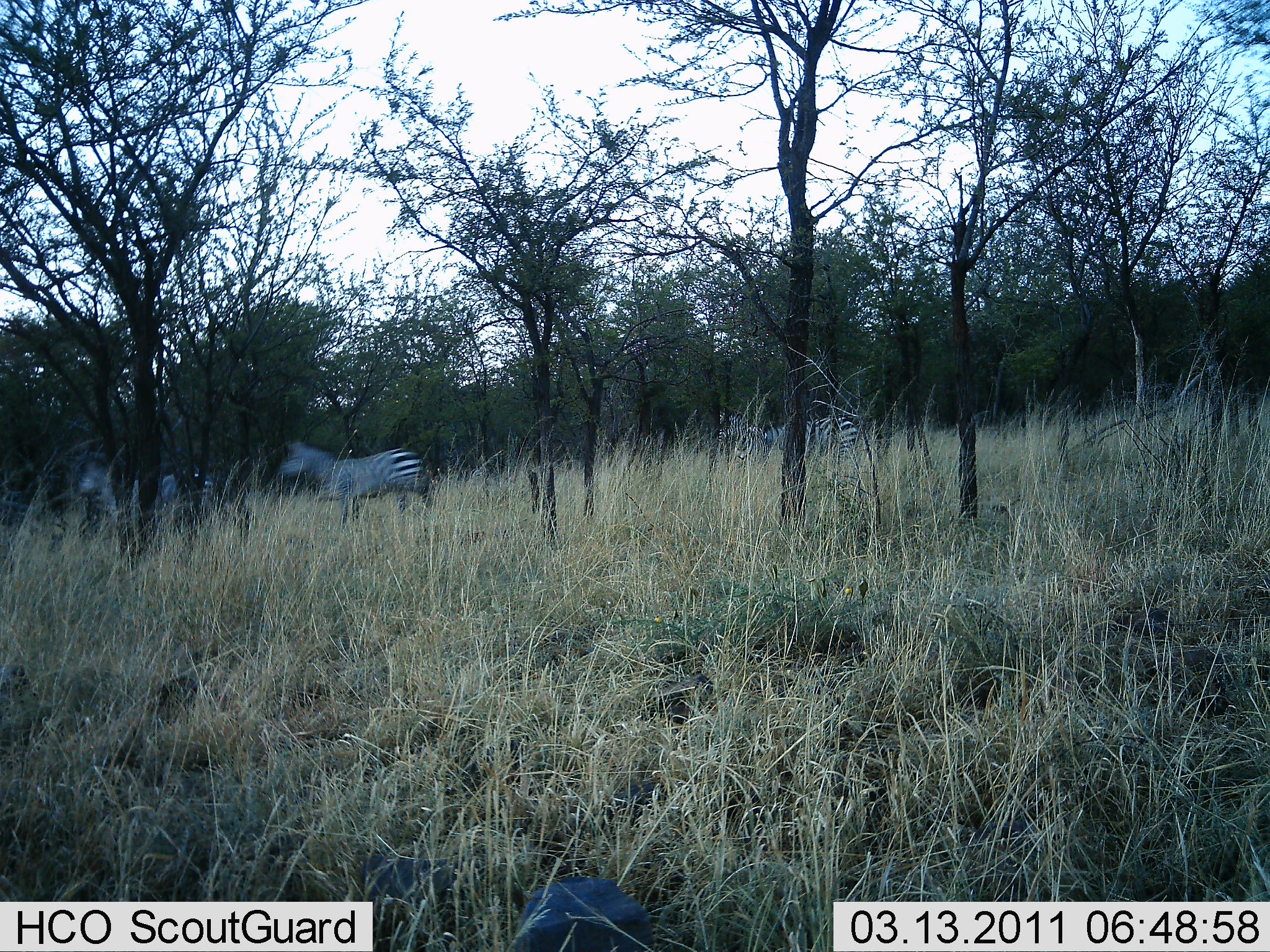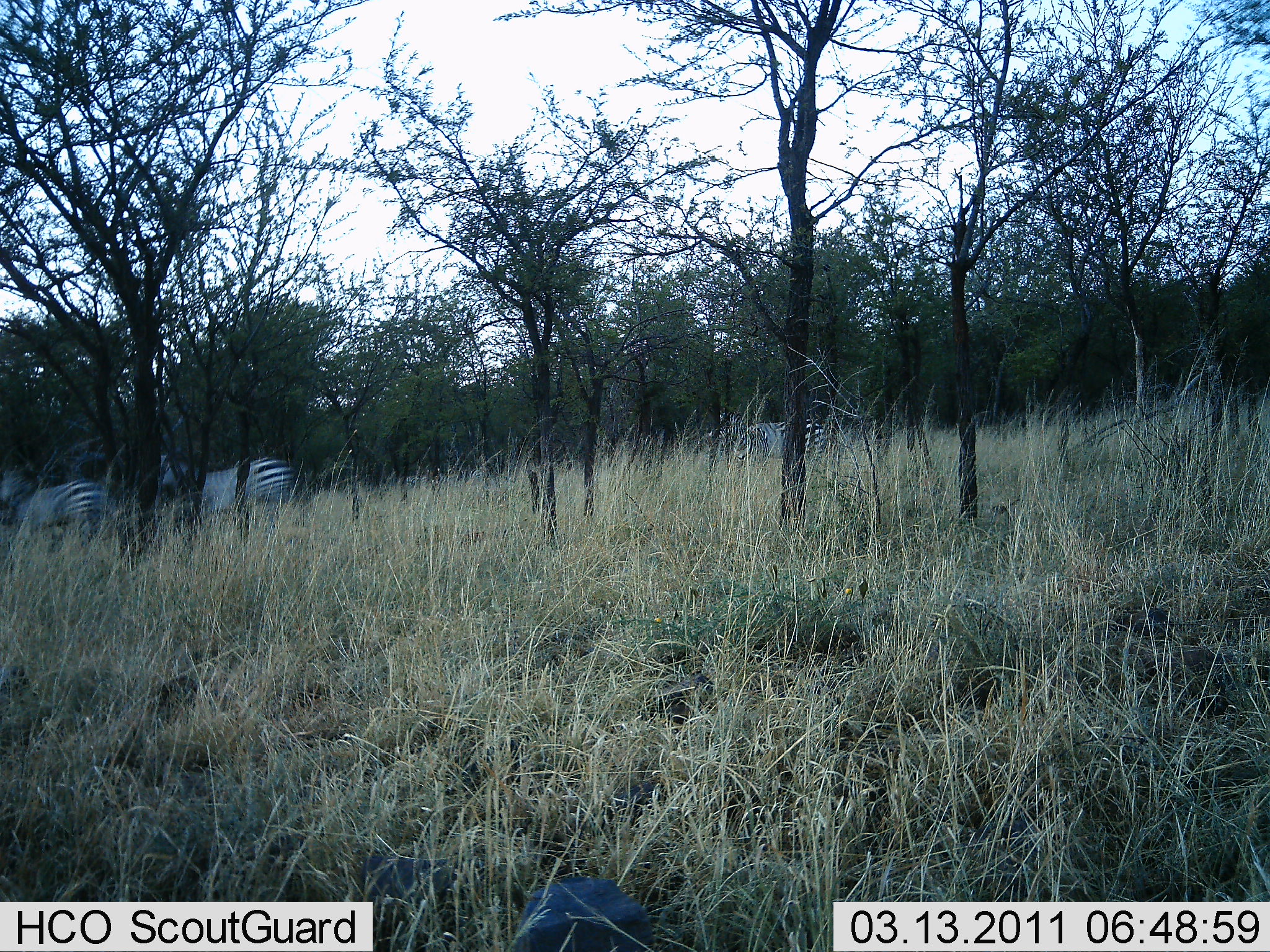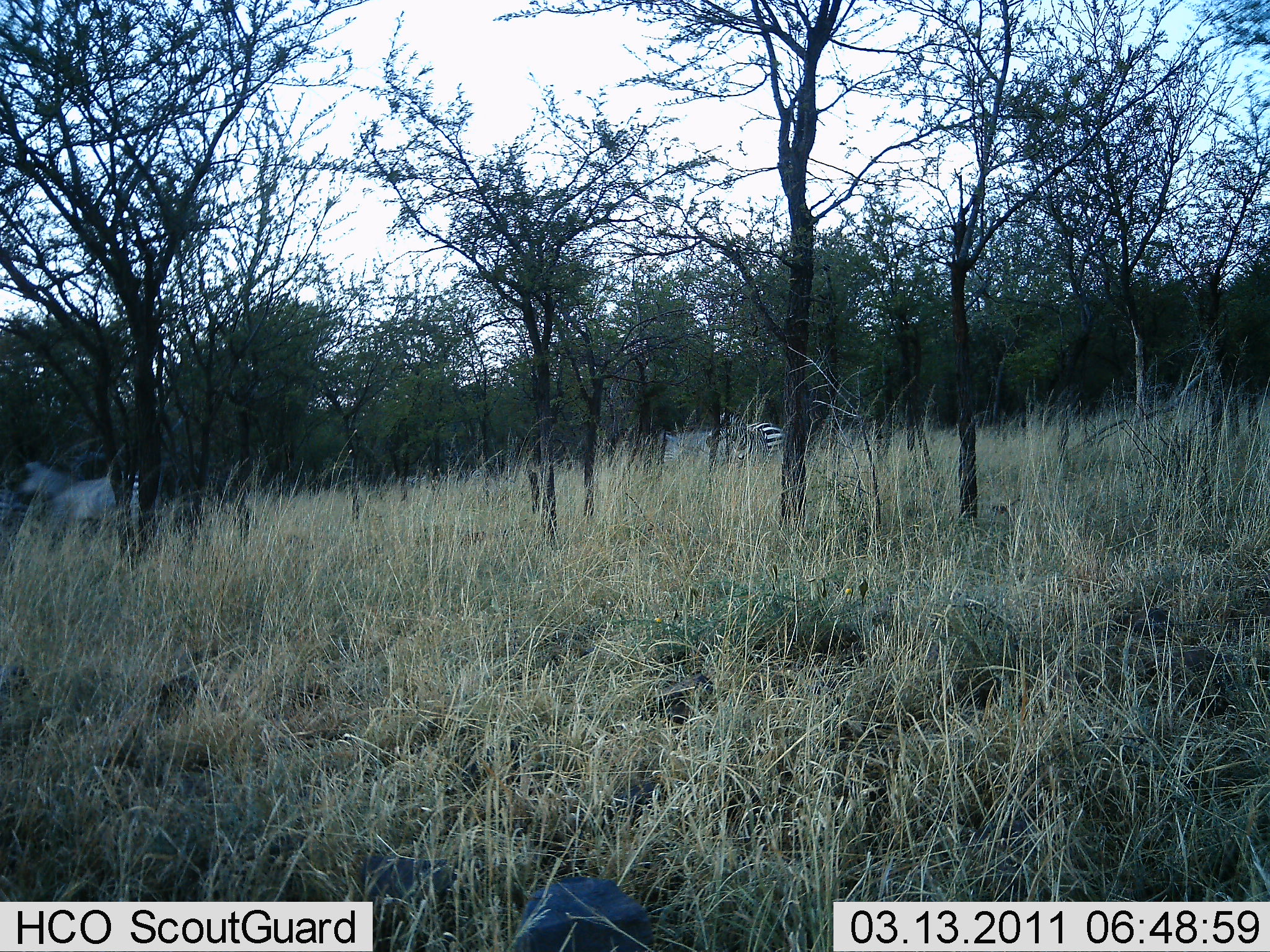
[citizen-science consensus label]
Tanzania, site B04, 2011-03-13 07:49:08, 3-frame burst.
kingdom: Animalia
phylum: Chordata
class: Mammalia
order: Perissodactyla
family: Equidae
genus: Equus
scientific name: Equus quagga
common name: plains zebra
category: zebra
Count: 3.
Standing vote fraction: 0%.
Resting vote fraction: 0%.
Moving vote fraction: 100%.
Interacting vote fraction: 0%.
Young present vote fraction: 0%.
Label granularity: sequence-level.